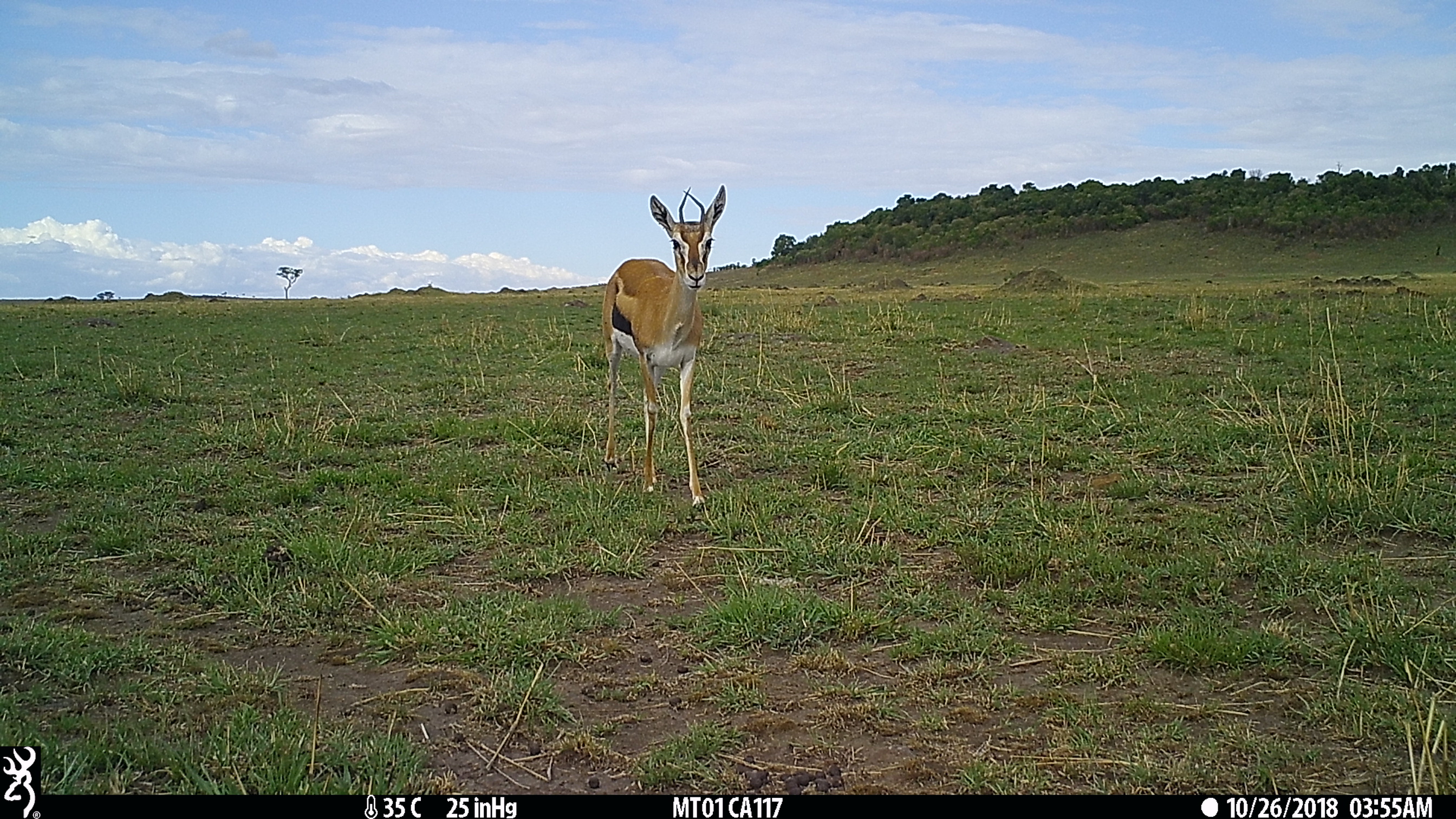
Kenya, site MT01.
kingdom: Animalia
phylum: Chordata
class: Mammalia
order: Artiodactyla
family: Bovidae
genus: Eudorcas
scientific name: Eudorcas thomsonii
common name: thomon's gazelle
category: gazelle thomsons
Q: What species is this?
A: Gazelle thomsons (thomon's gazelle) (Eudorcas thomsonii).